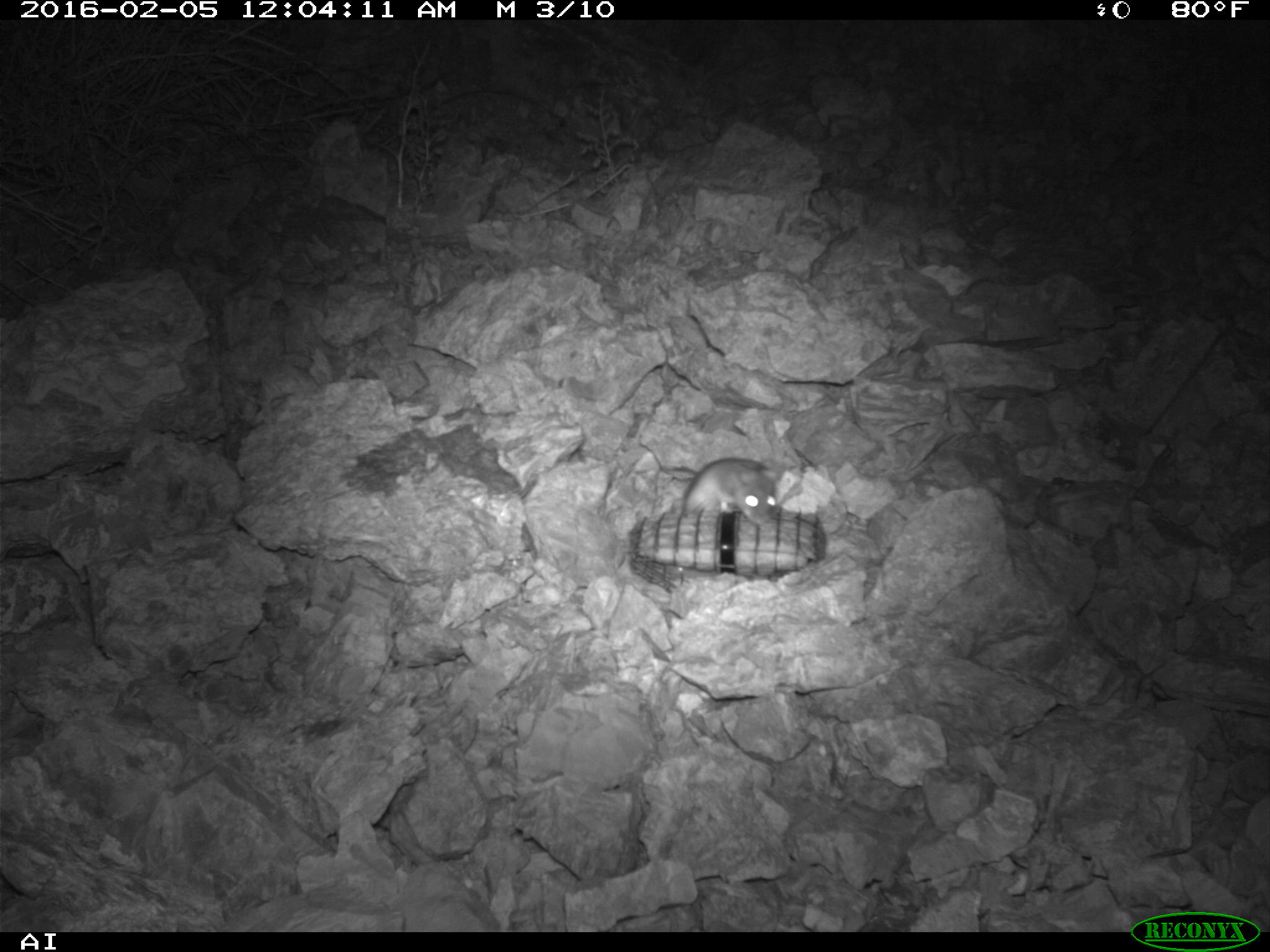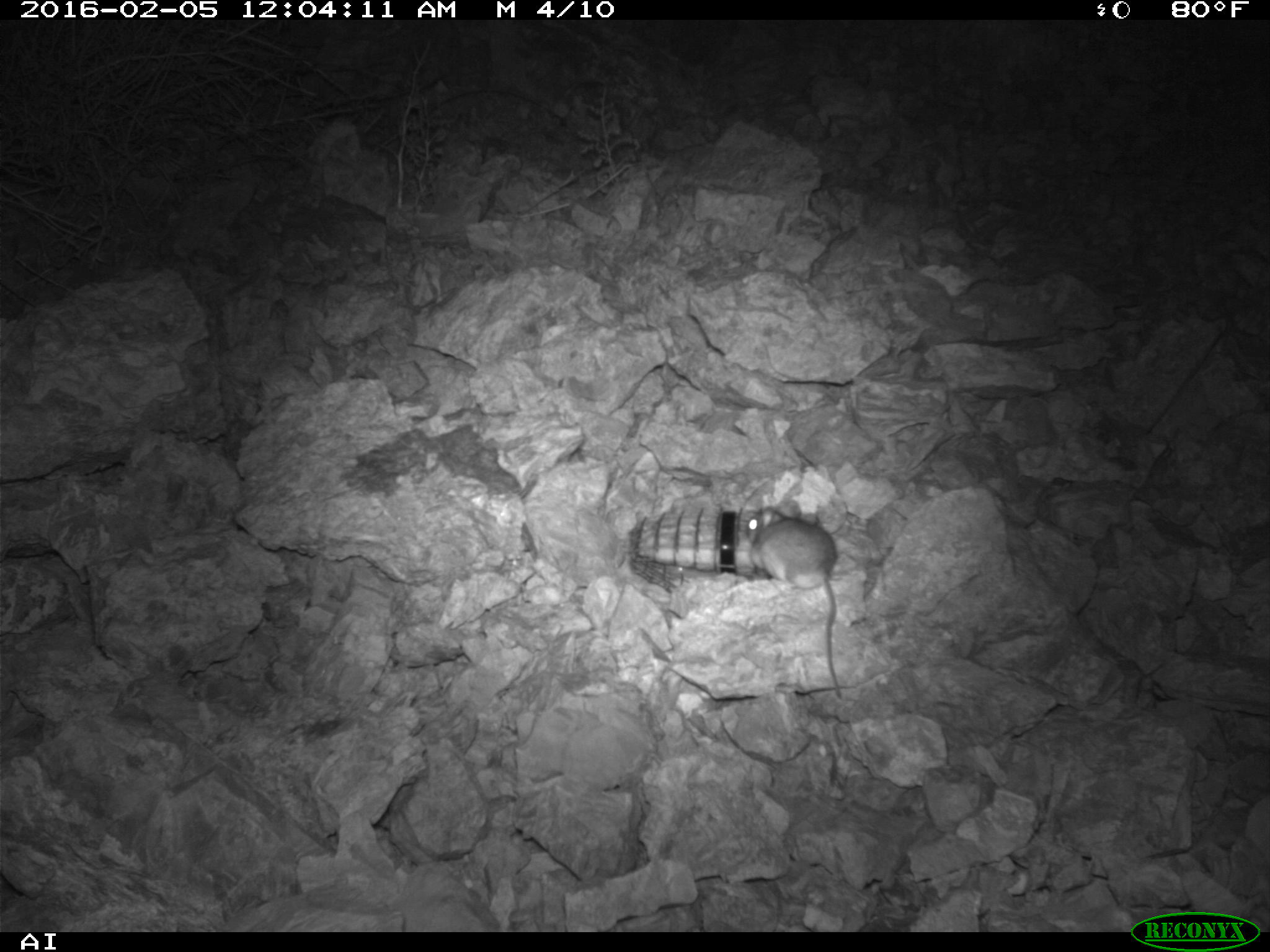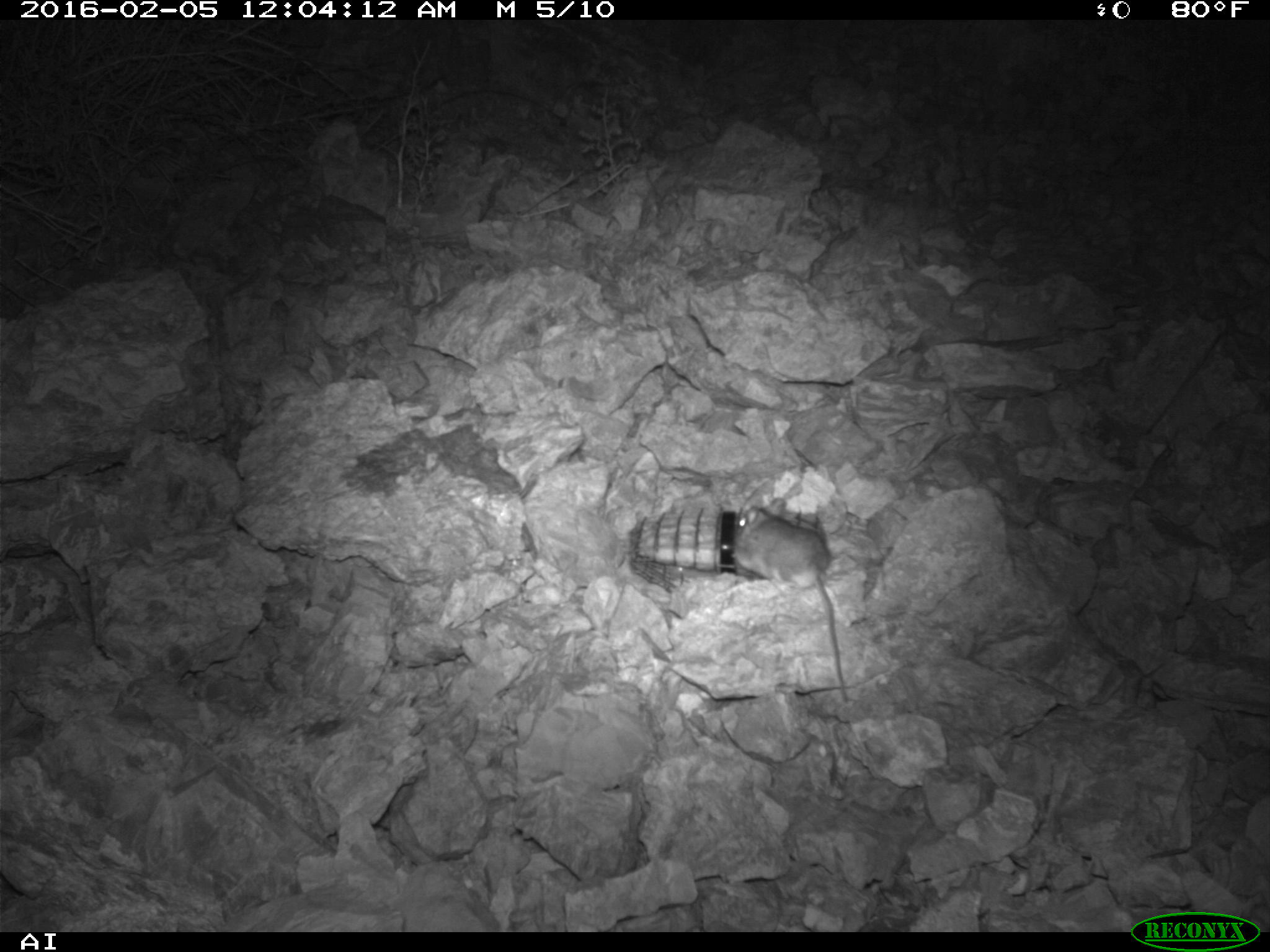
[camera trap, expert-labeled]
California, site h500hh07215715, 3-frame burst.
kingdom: Animalia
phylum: Chordata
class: Mammalia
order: Rodentia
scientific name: Rodentia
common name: rodent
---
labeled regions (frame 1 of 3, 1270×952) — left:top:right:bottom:
rodent: 679:458:778:524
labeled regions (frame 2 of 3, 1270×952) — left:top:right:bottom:
rodent: 745:506:842:698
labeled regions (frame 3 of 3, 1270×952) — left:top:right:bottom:
rodent: 731:499:850:704